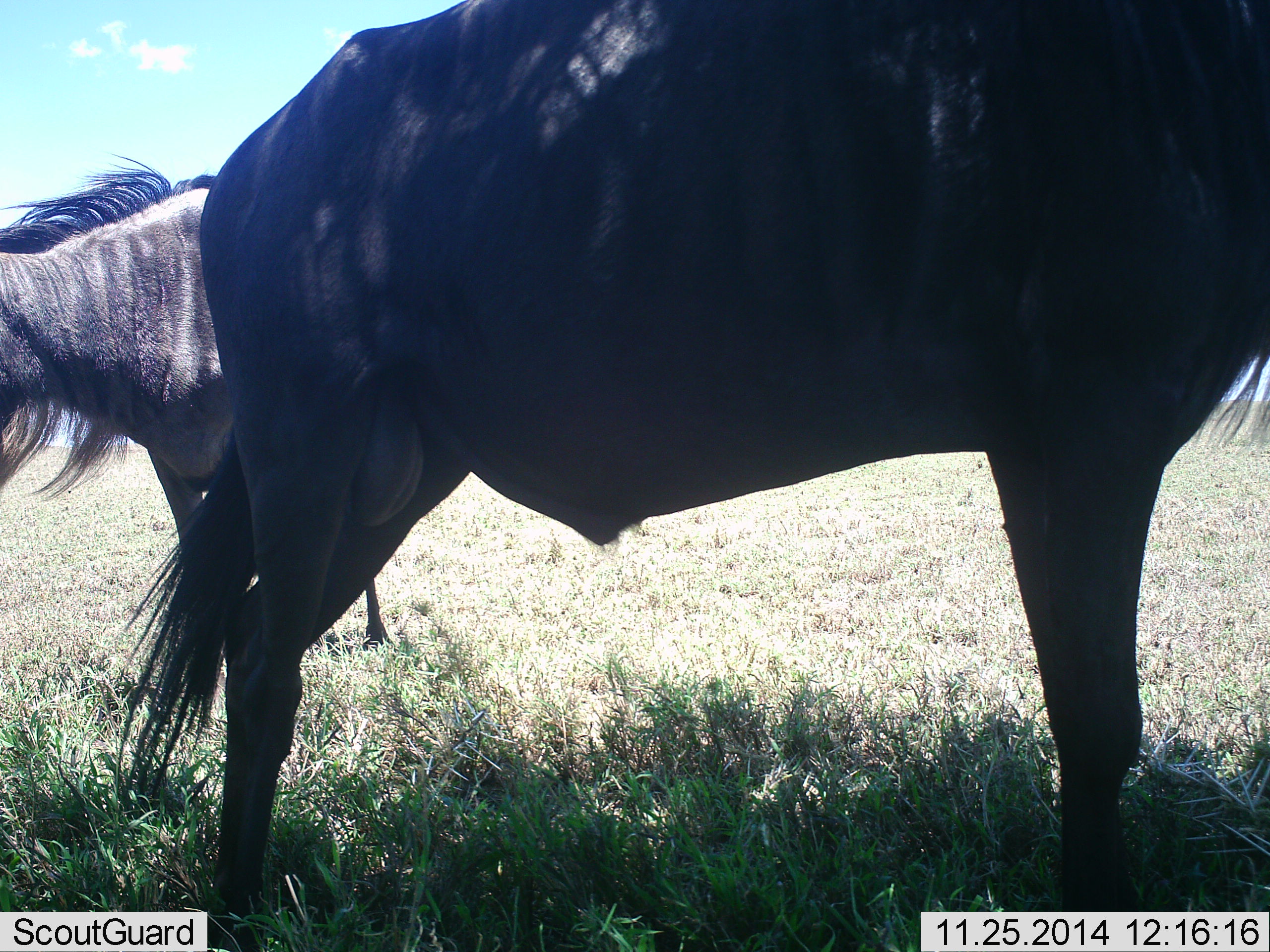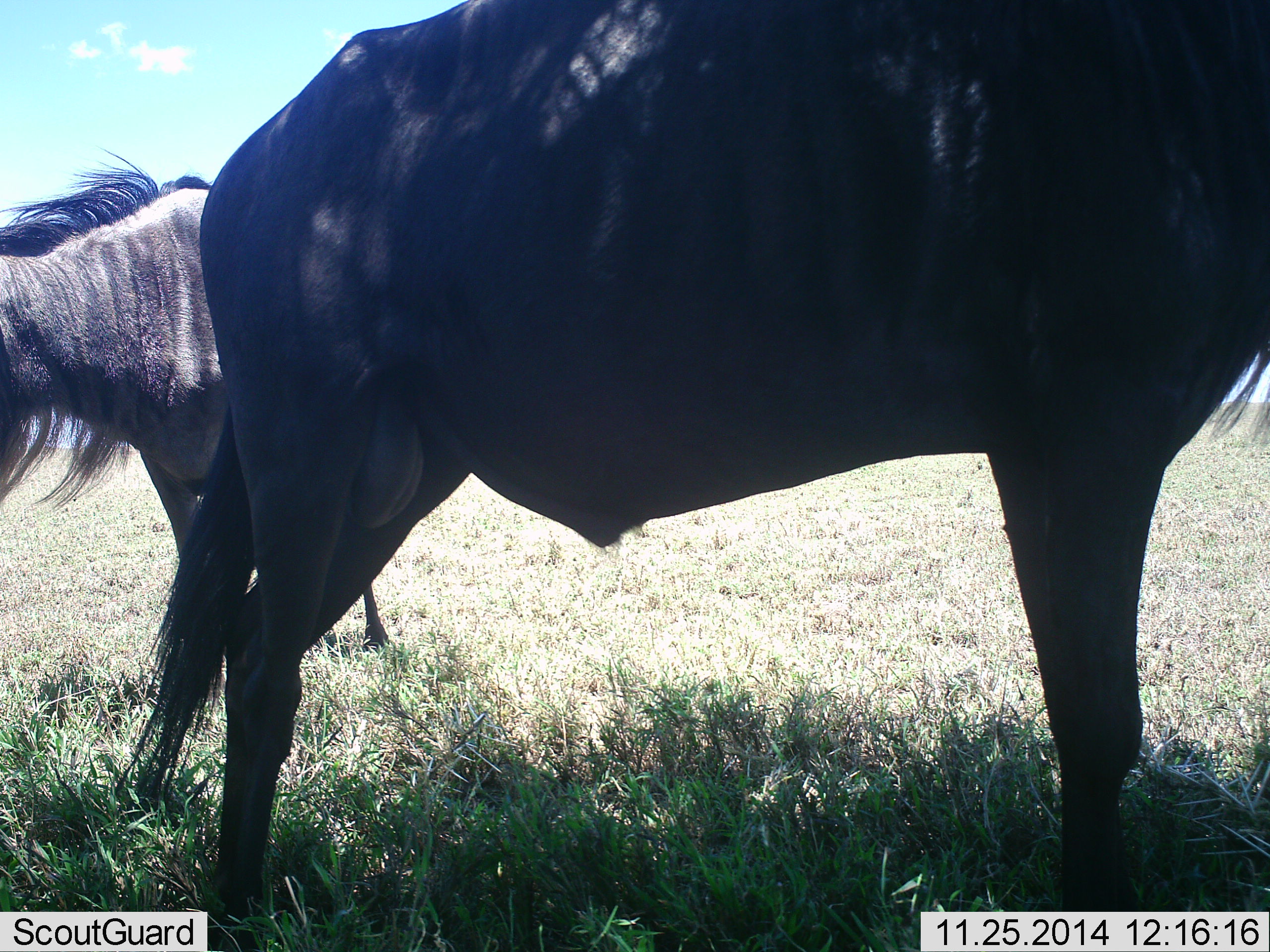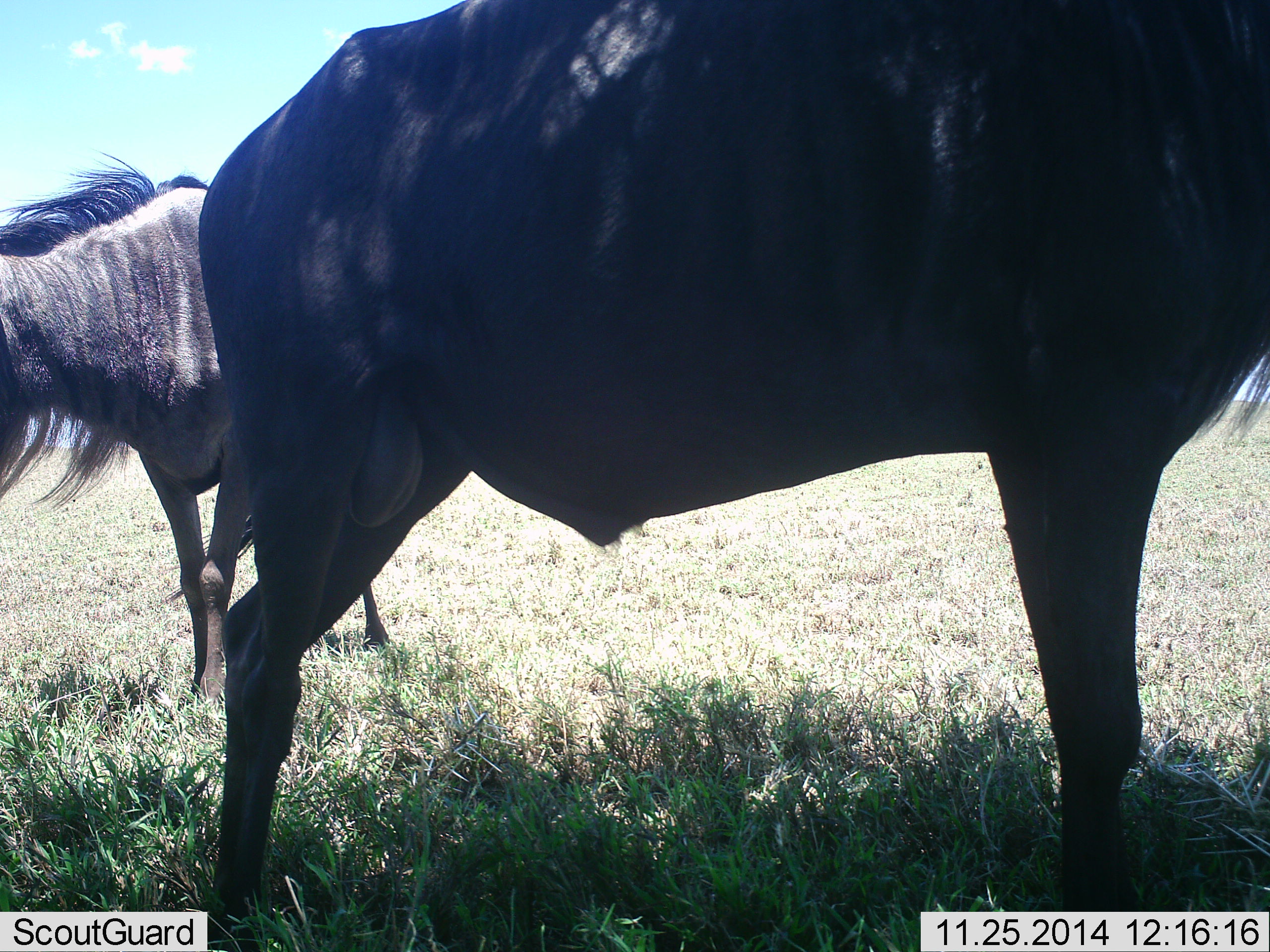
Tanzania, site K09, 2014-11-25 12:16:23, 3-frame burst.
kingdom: Animalia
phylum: Chordata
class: Mammalia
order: Artiodactyla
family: Bovidae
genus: Connochaetes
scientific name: Connochaetes taurinus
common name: blue wildebeest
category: wildebeest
Wildebeest (blue wildebeest) (Connochaetes taurinus), count 2. Behavior (volunteer vote fractions): standing 100%, resting 10%, moving 0%, interacting 0%. Young present (vote fraction): 0%. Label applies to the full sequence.